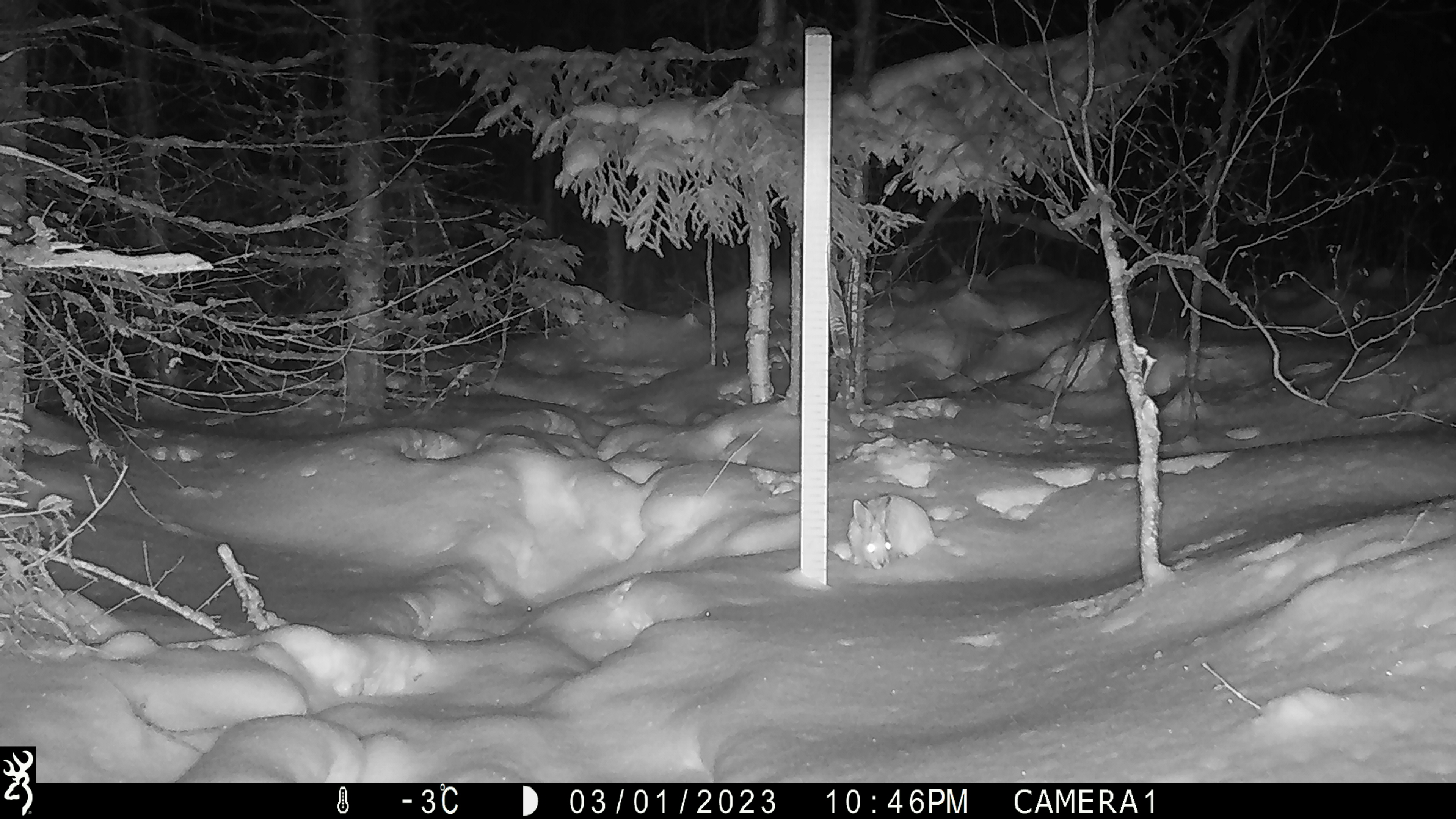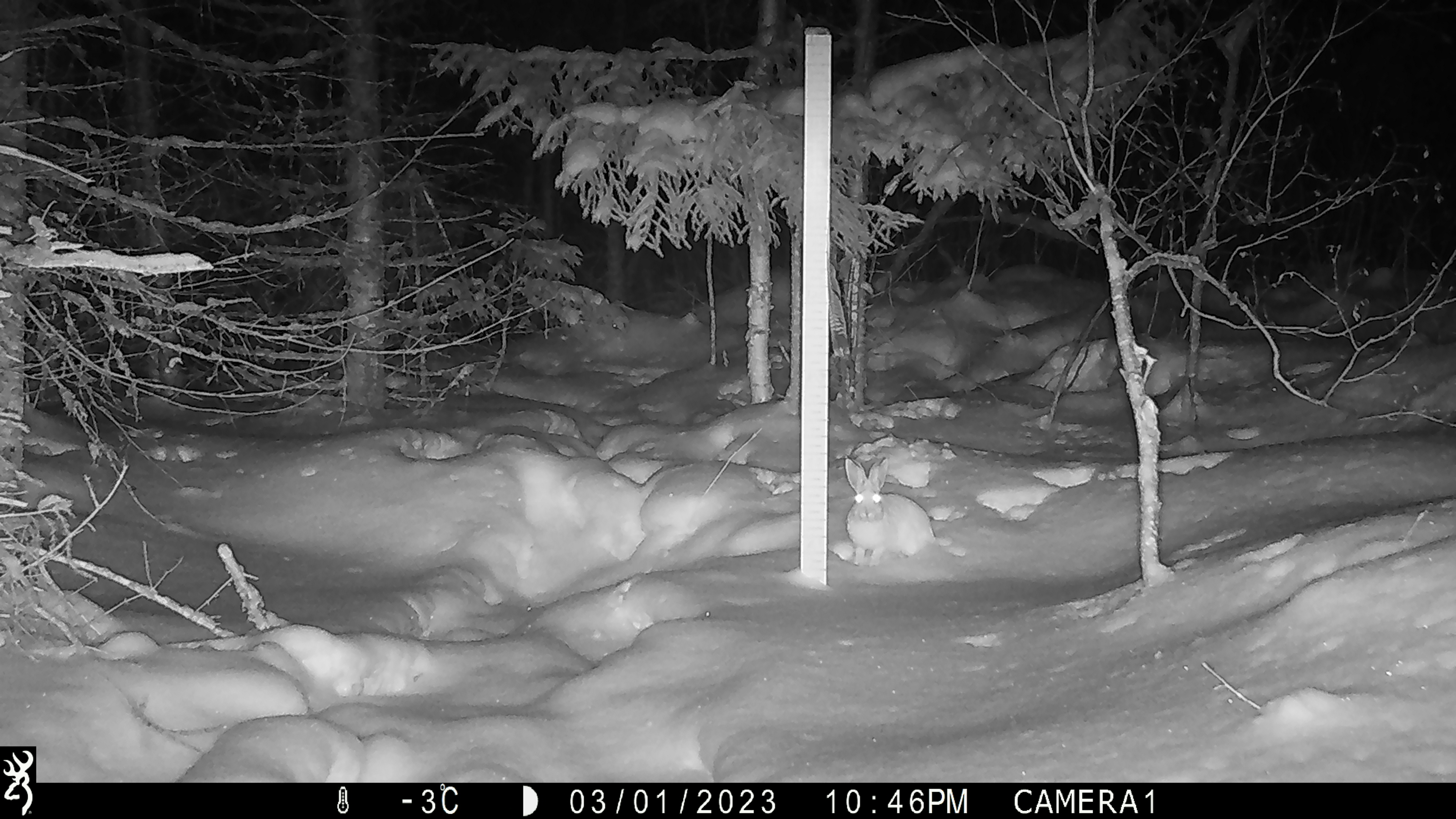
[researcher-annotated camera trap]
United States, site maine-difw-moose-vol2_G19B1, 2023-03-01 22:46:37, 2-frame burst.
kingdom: Animalia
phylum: Chordata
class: Mammalia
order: Lagomorpha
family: Leporidae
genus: Lepus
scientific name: Lepus americanus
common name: snowshoe hare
Snowshoe hare (Lepus americanus).